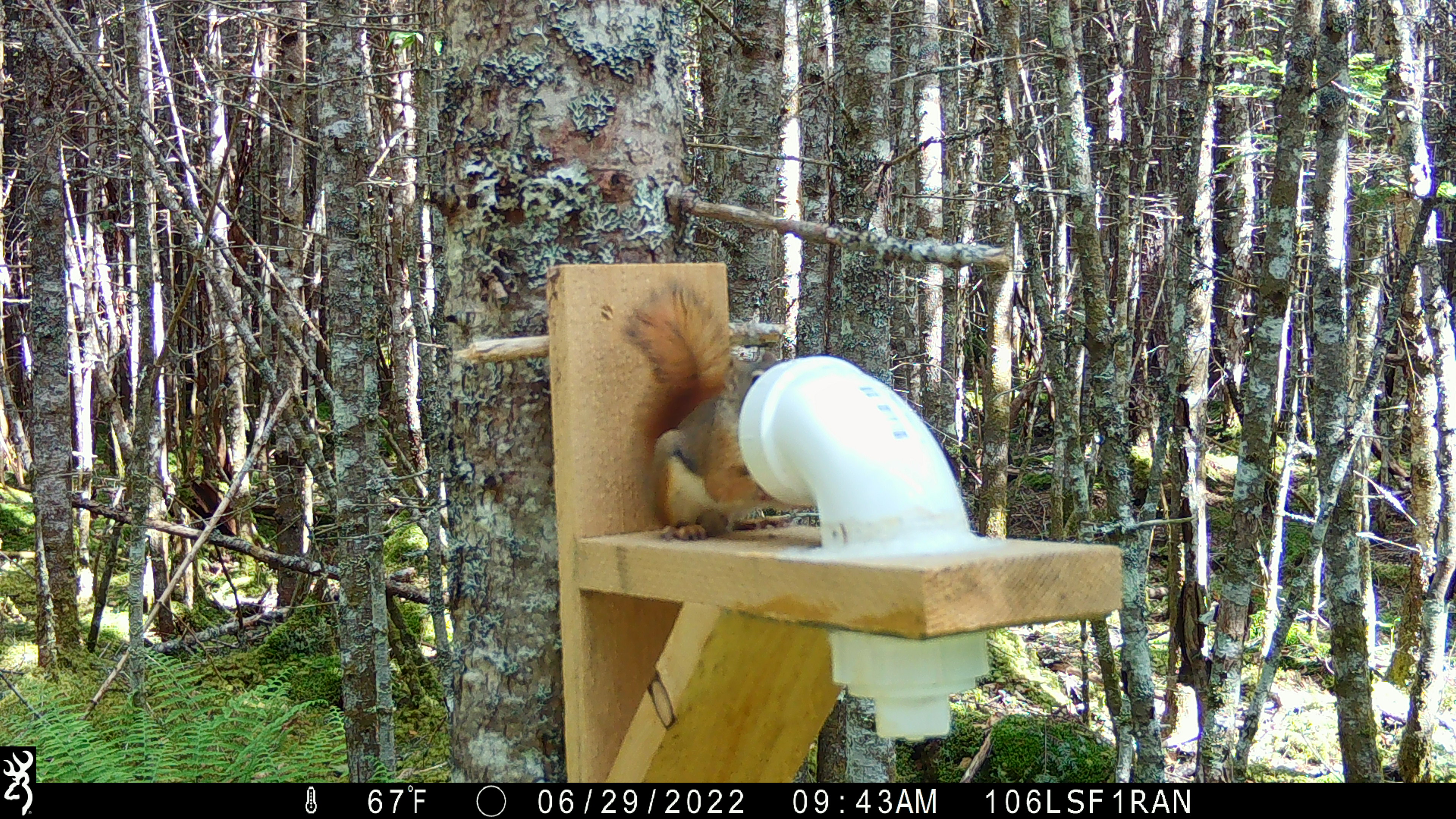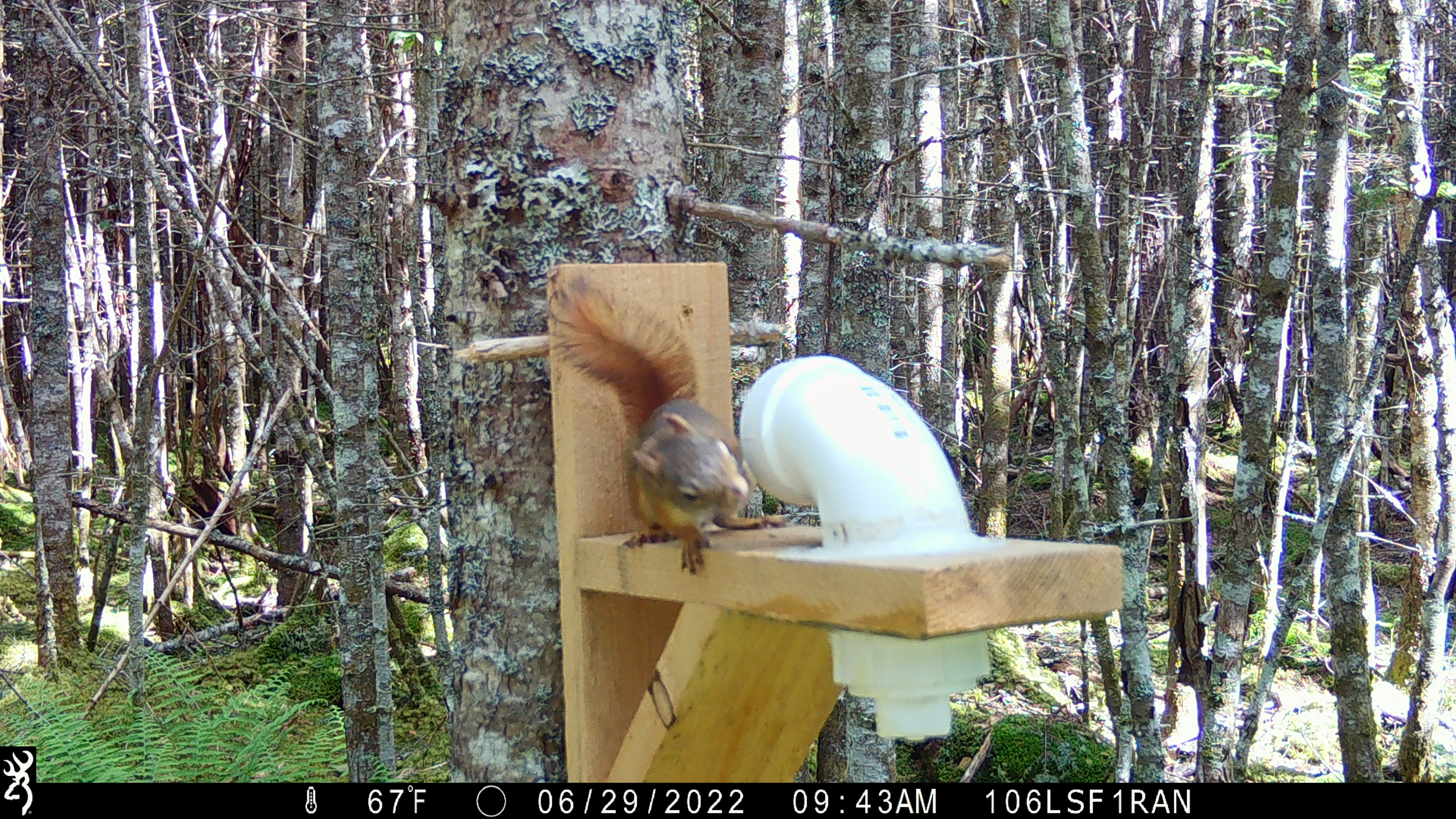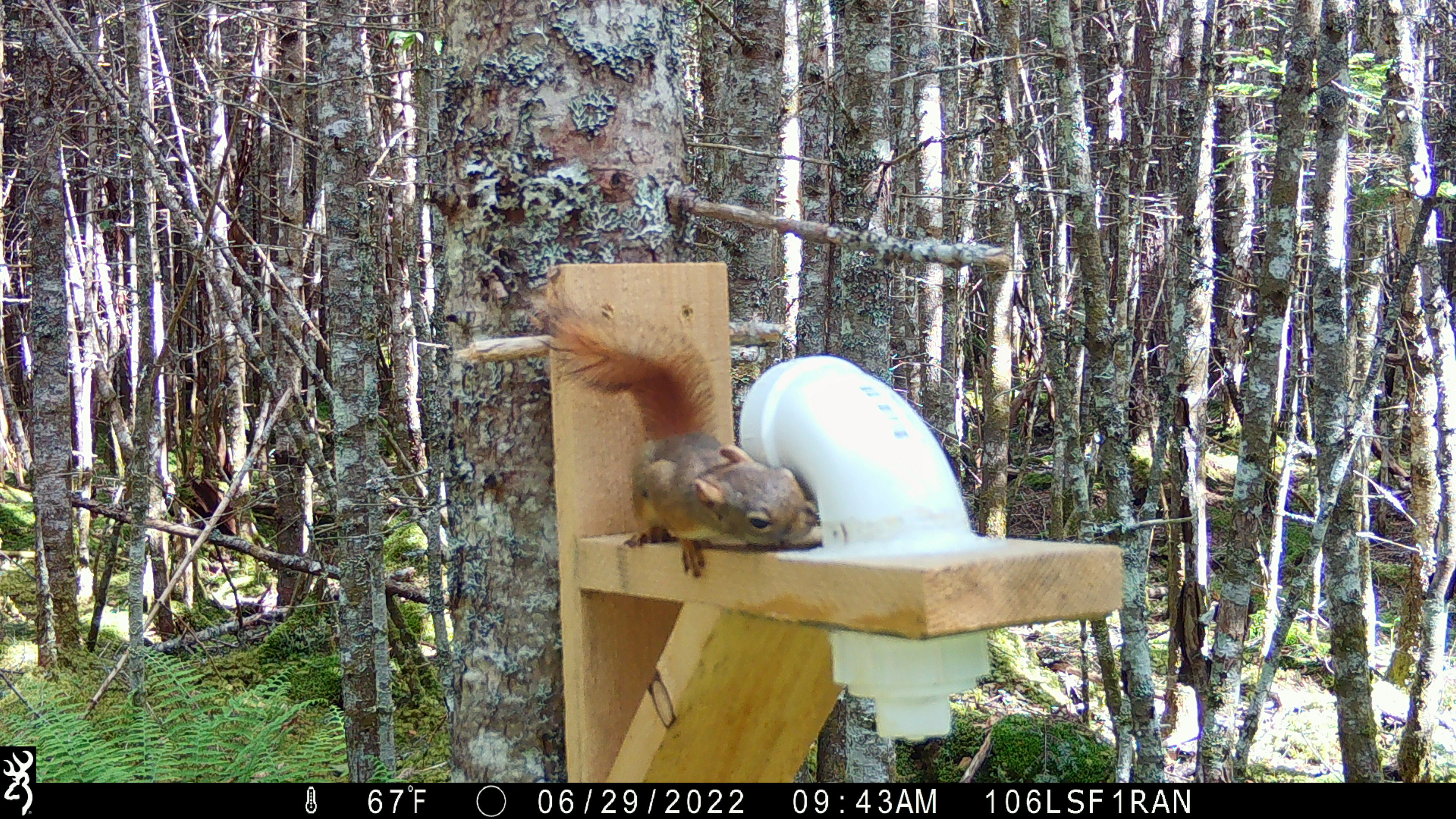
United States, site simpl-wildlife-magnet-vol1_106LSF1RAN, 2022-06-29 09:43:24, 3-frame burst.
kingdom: Animalia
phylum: Chordata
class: Mammalia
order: Rodentia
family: Sciuridae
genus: Tamiasciurus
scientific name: Tamiasciurus hudsonicus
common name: red squirrel